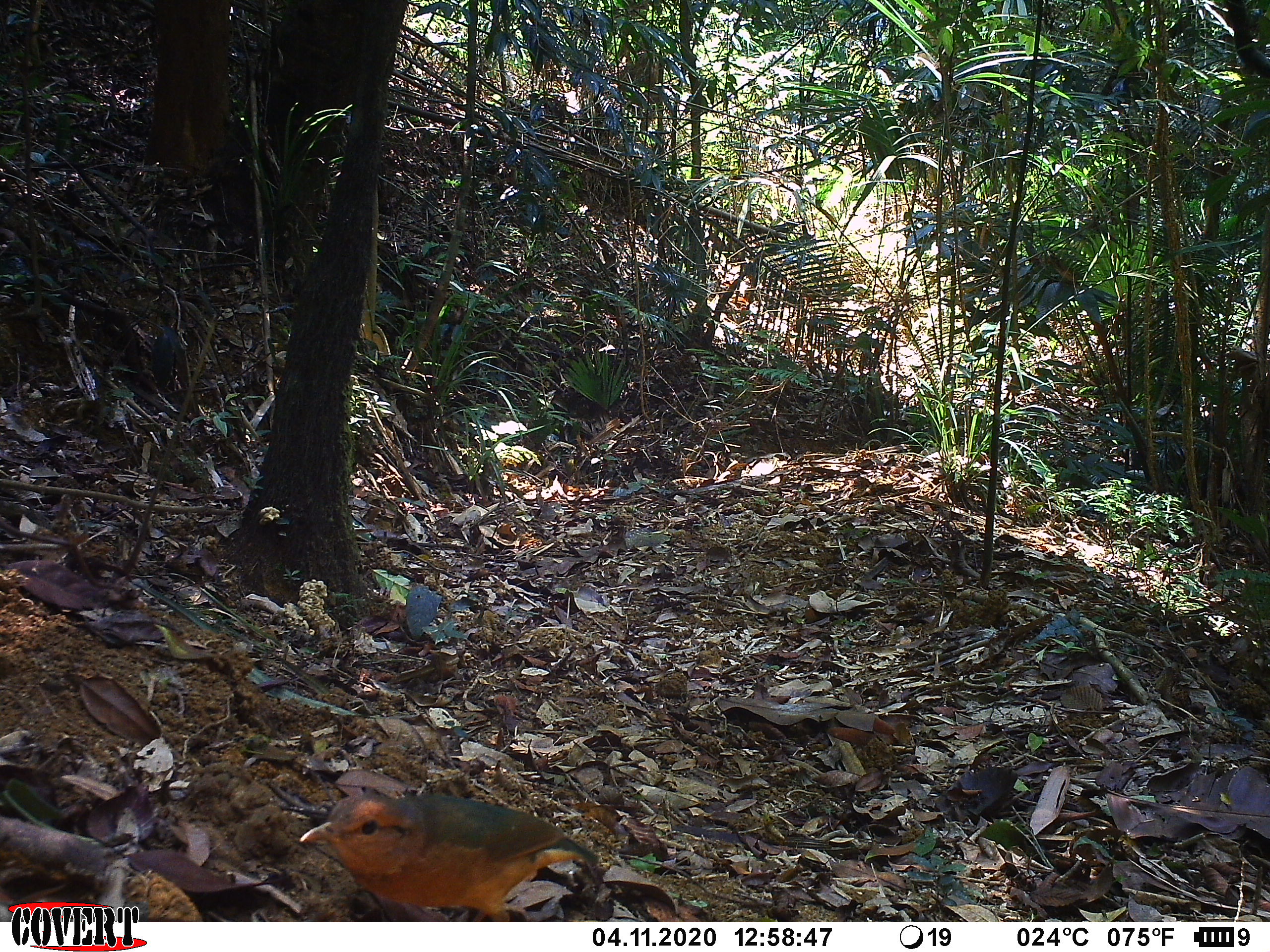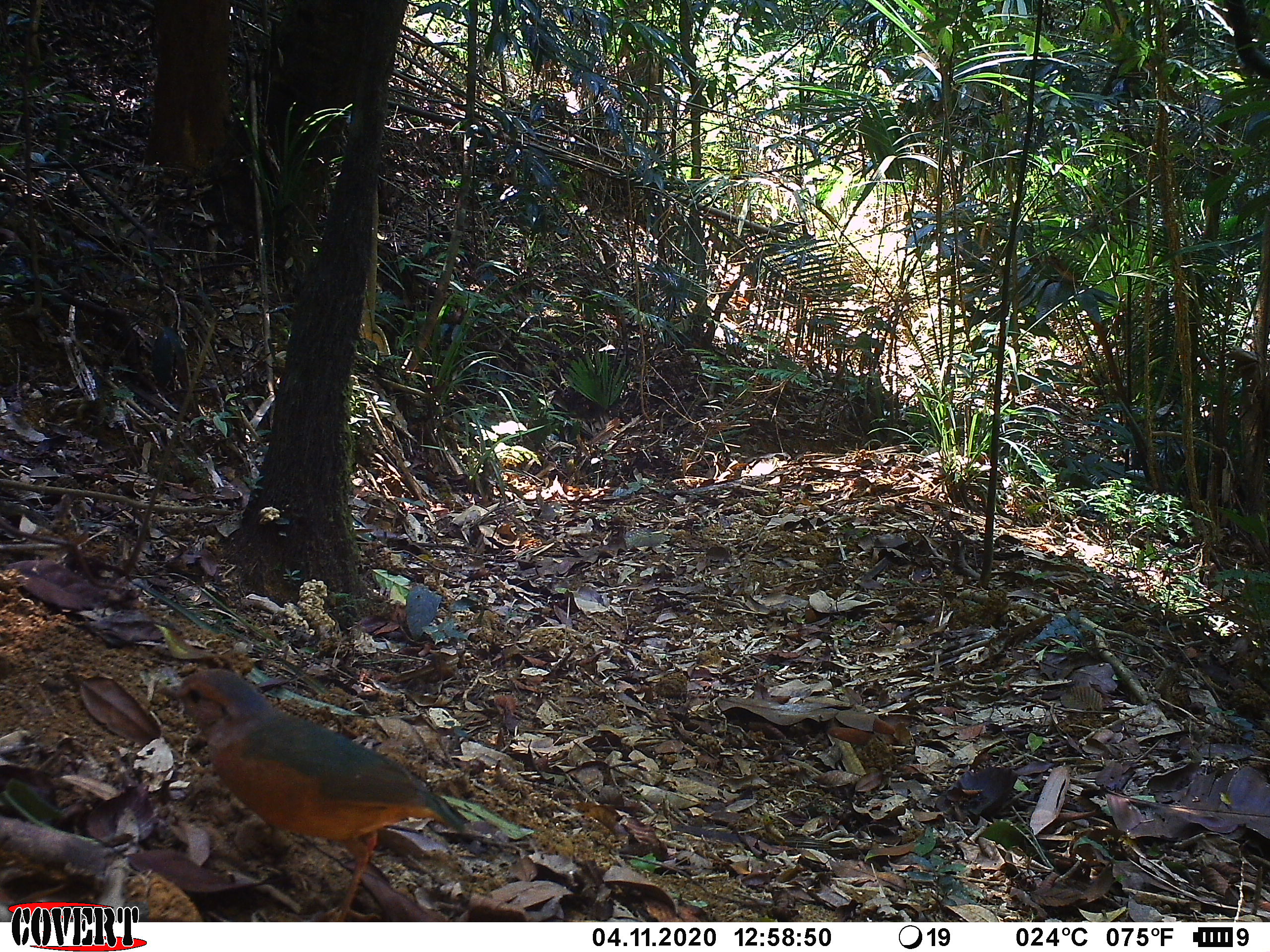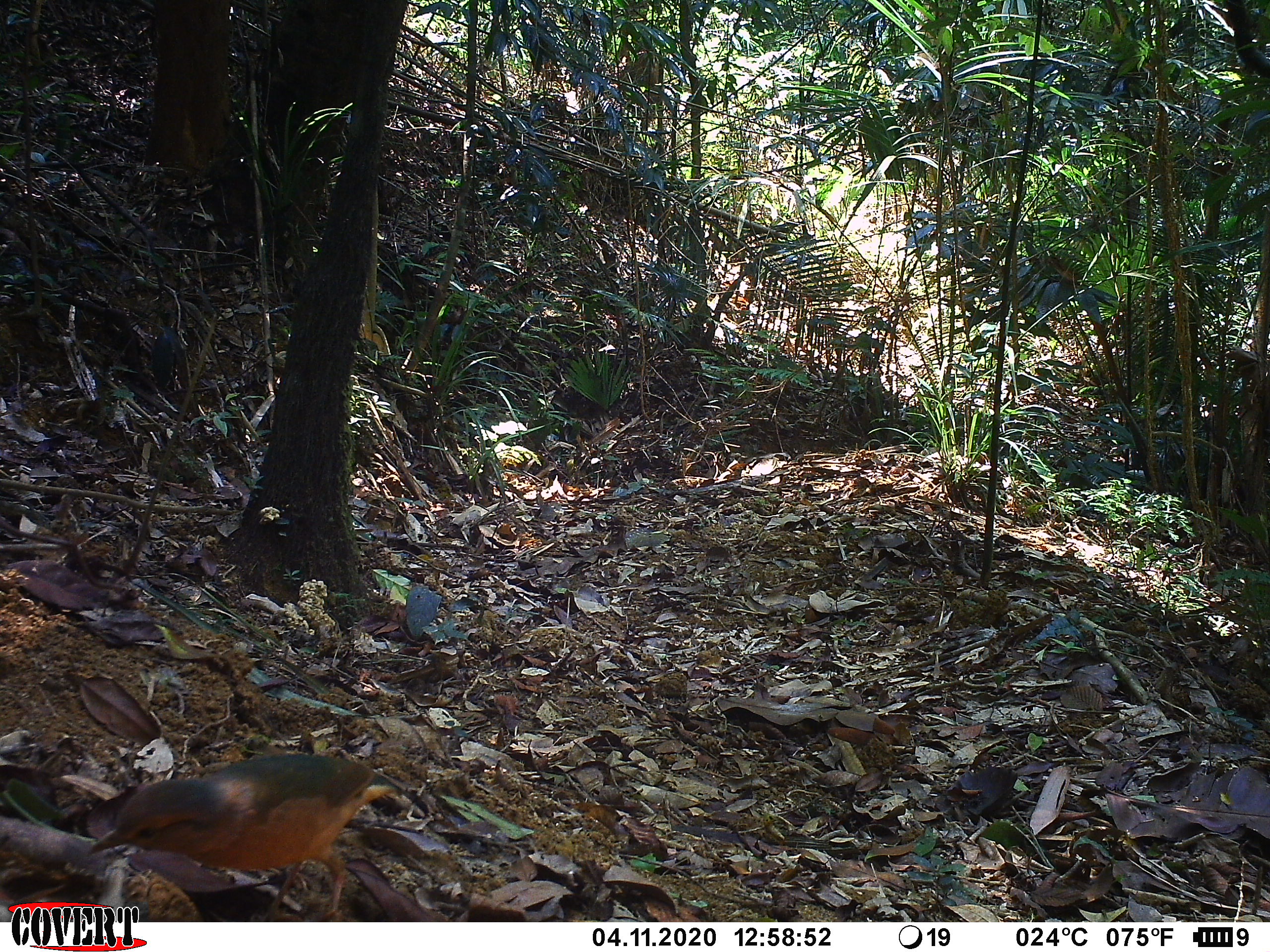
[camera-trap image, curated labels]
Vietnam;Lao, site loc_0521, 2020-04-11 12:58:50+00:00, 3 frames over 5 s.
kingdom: Animalia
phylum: Chordata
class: Aves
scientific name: Aves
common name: bird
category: unidentified bird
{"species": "unidentified bird (bird) (Aves)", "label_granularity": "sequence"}